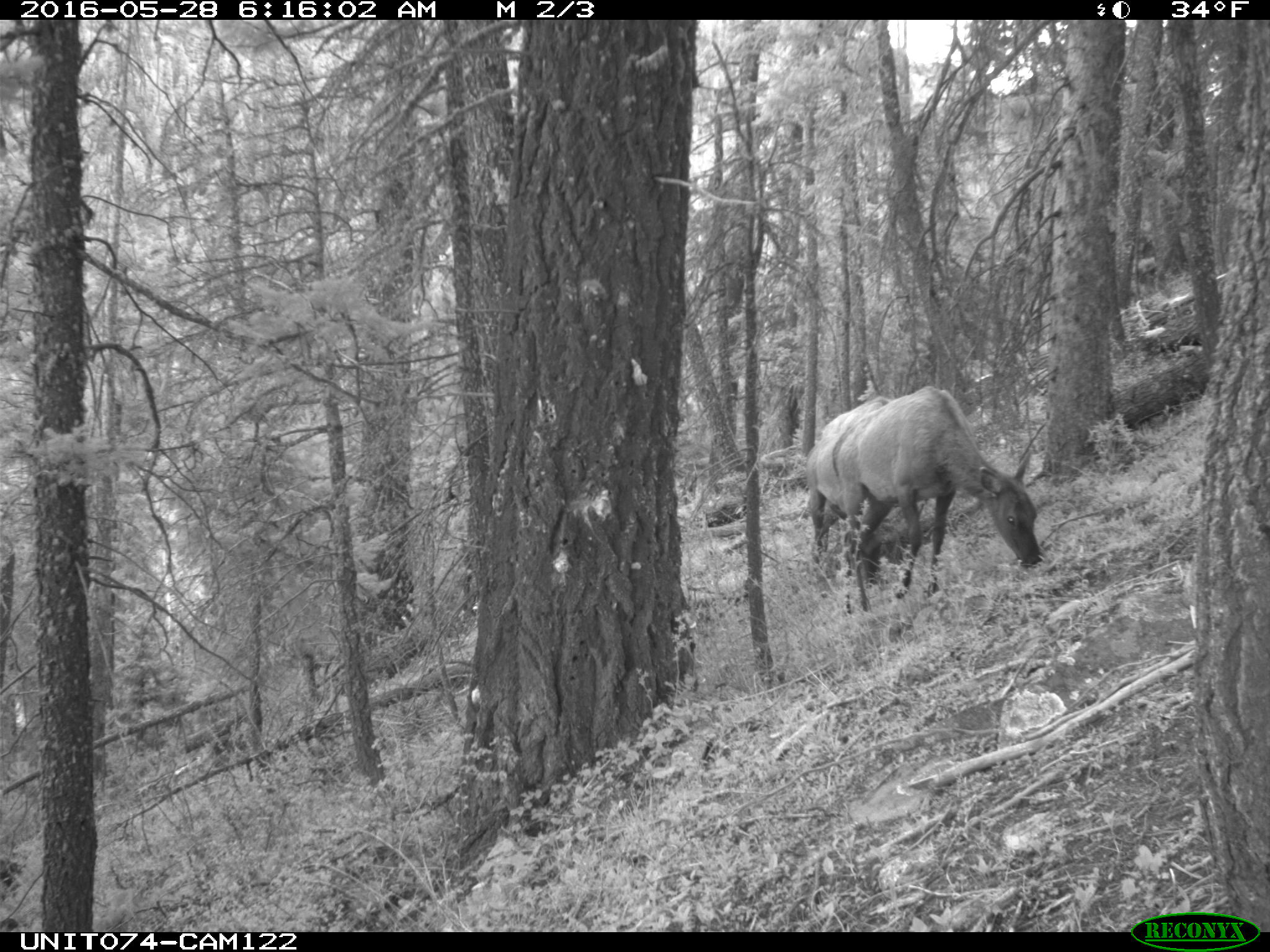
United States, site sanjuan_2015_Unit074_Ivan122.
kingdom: Animalia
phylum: Chordata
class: Mammalia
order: Artiodactyla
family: Cervidae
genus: Cervus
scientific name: Cervus elaphus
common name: red deer